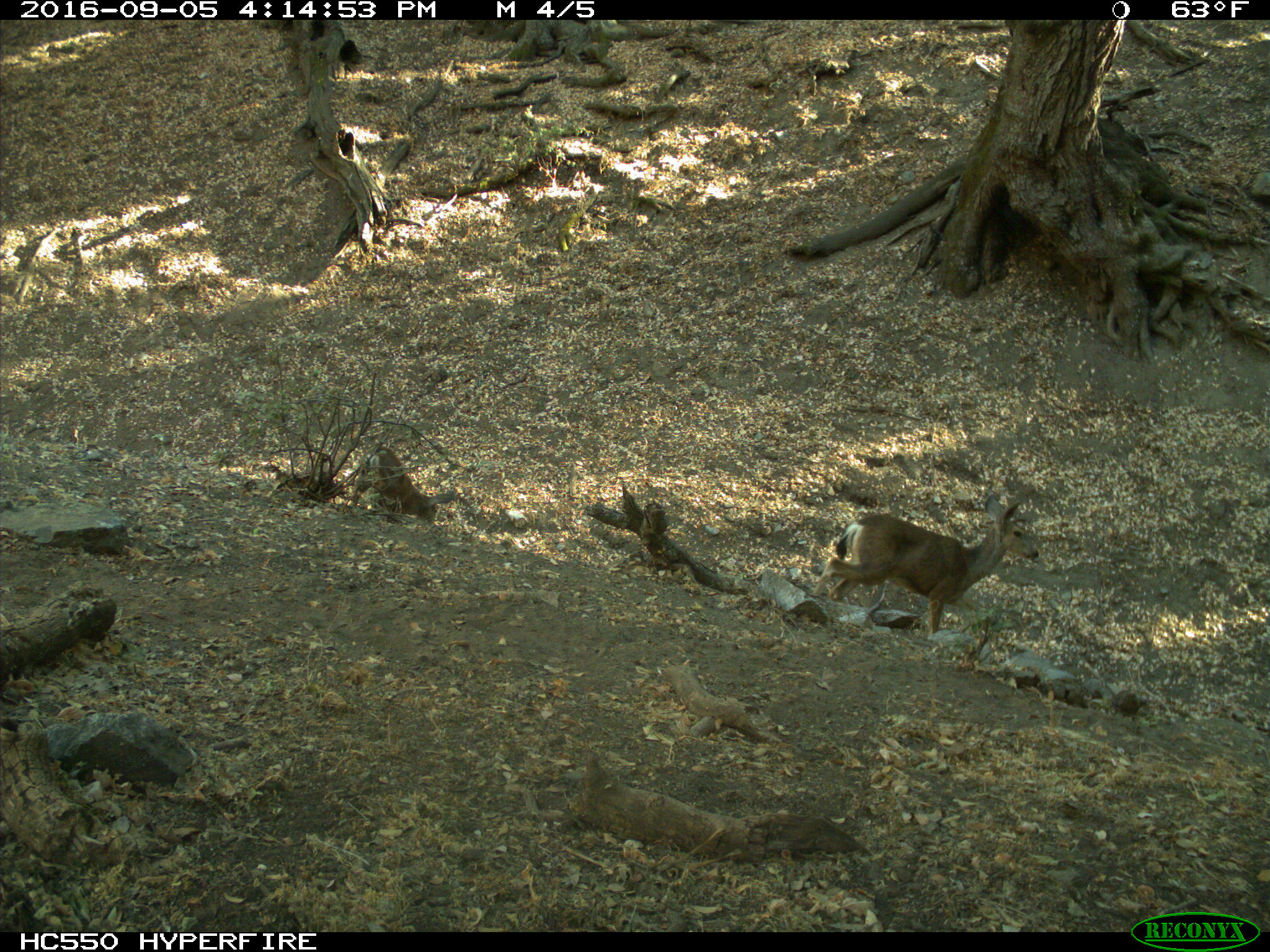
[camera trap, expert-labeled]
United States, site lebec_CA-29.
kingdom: Animalia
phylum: Chordata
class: Mammalia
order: Artiodactyla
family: Cervidae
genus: Odocoileus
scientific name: Odocoileus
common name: deer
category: unidentified deer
Unidentified deer (deer) (Odocoileus).